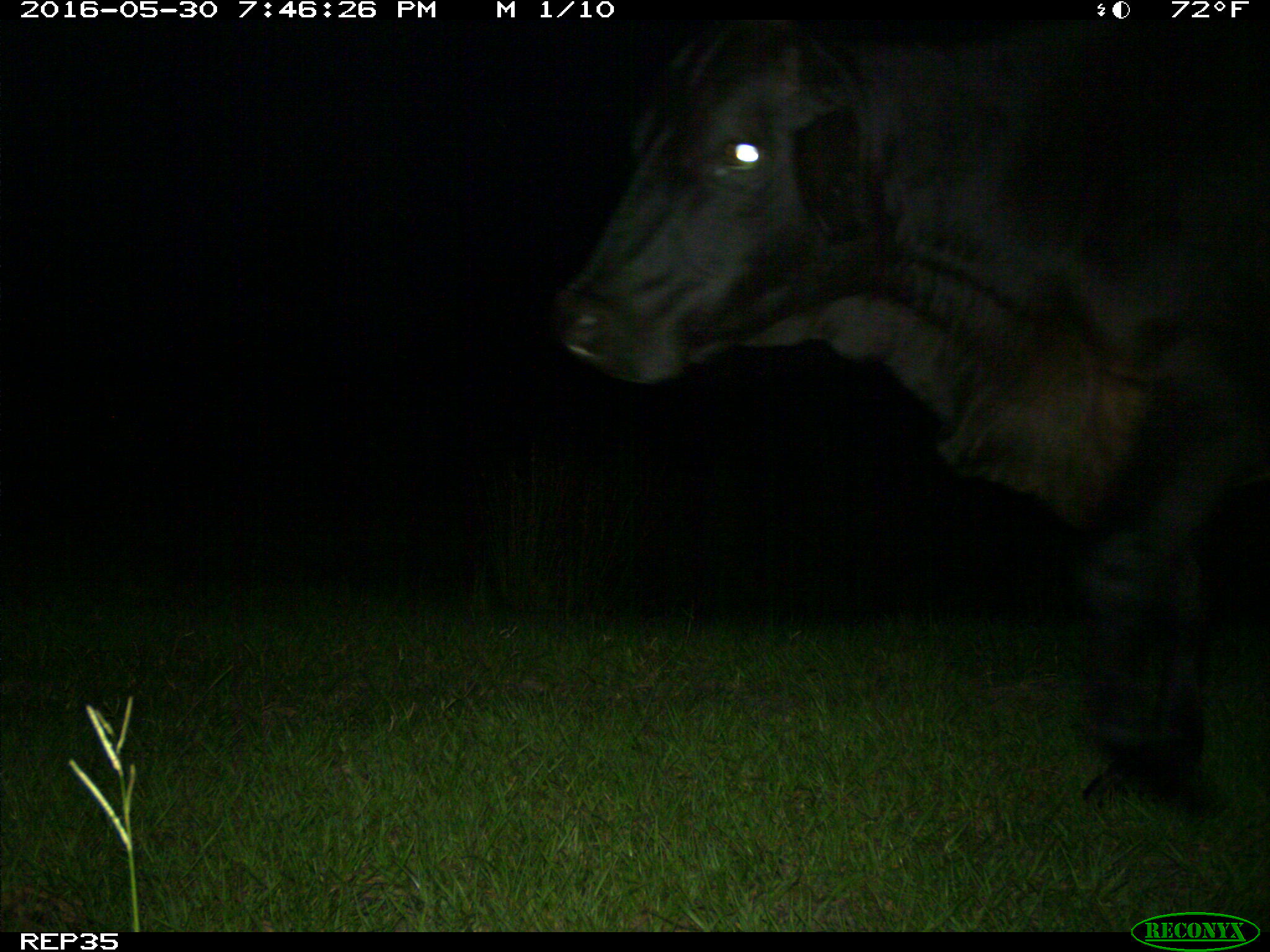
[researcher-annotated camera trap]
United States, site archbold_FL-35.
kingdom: Animalia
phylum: Chordata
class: Mammalia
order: Artiodactyla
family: Bovidae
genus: Bos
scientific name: Bos taurus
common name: domestic cow